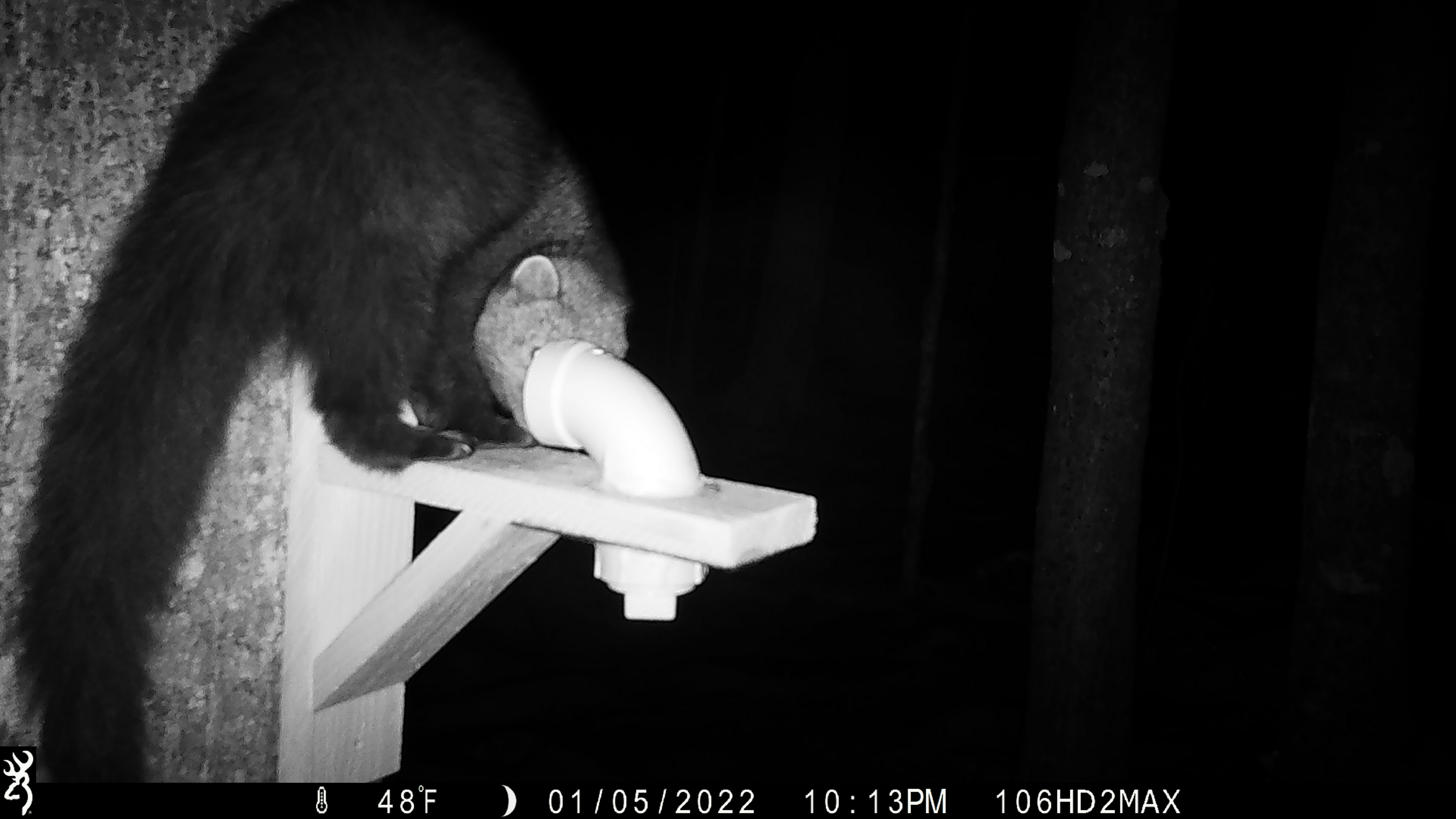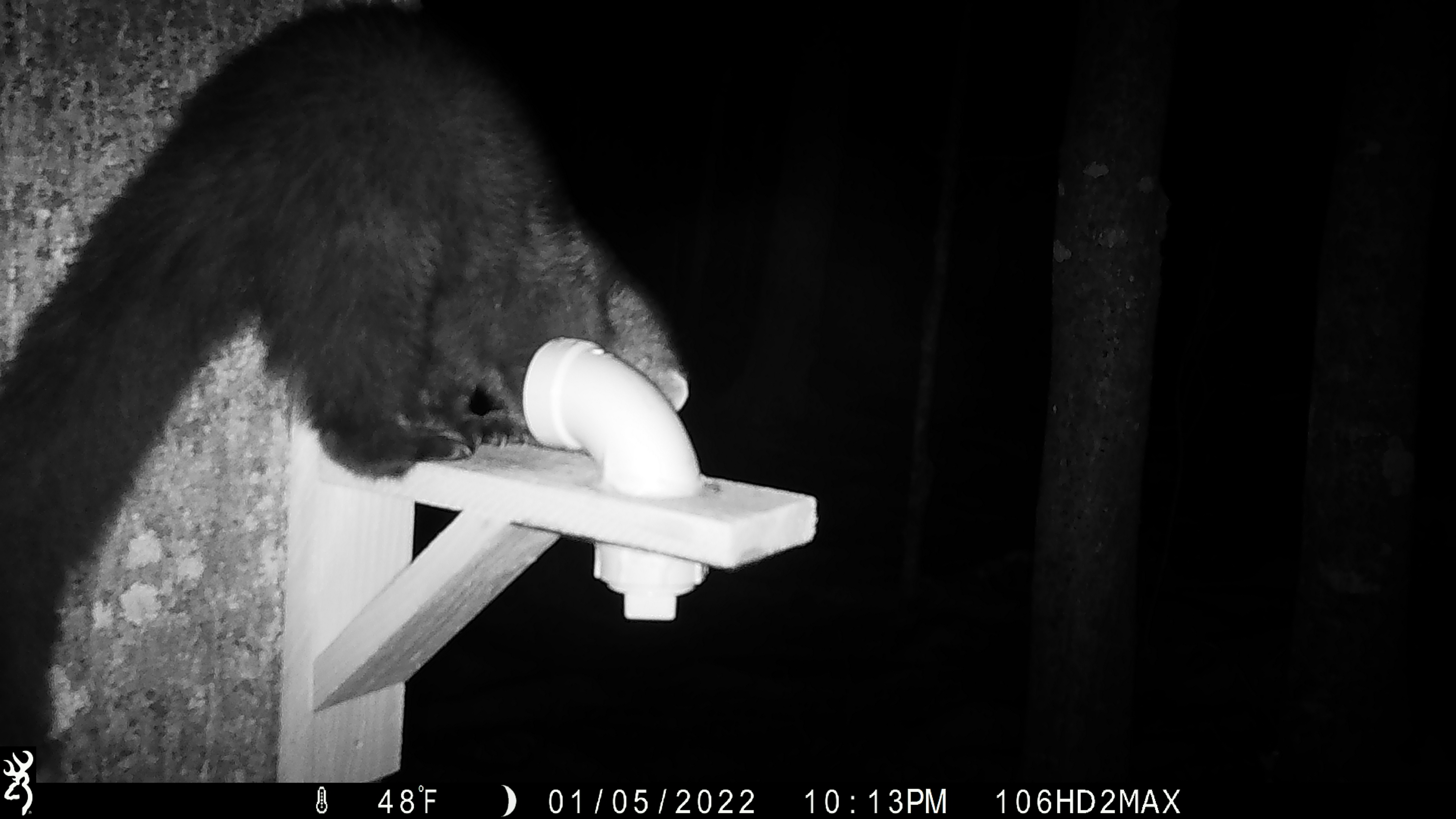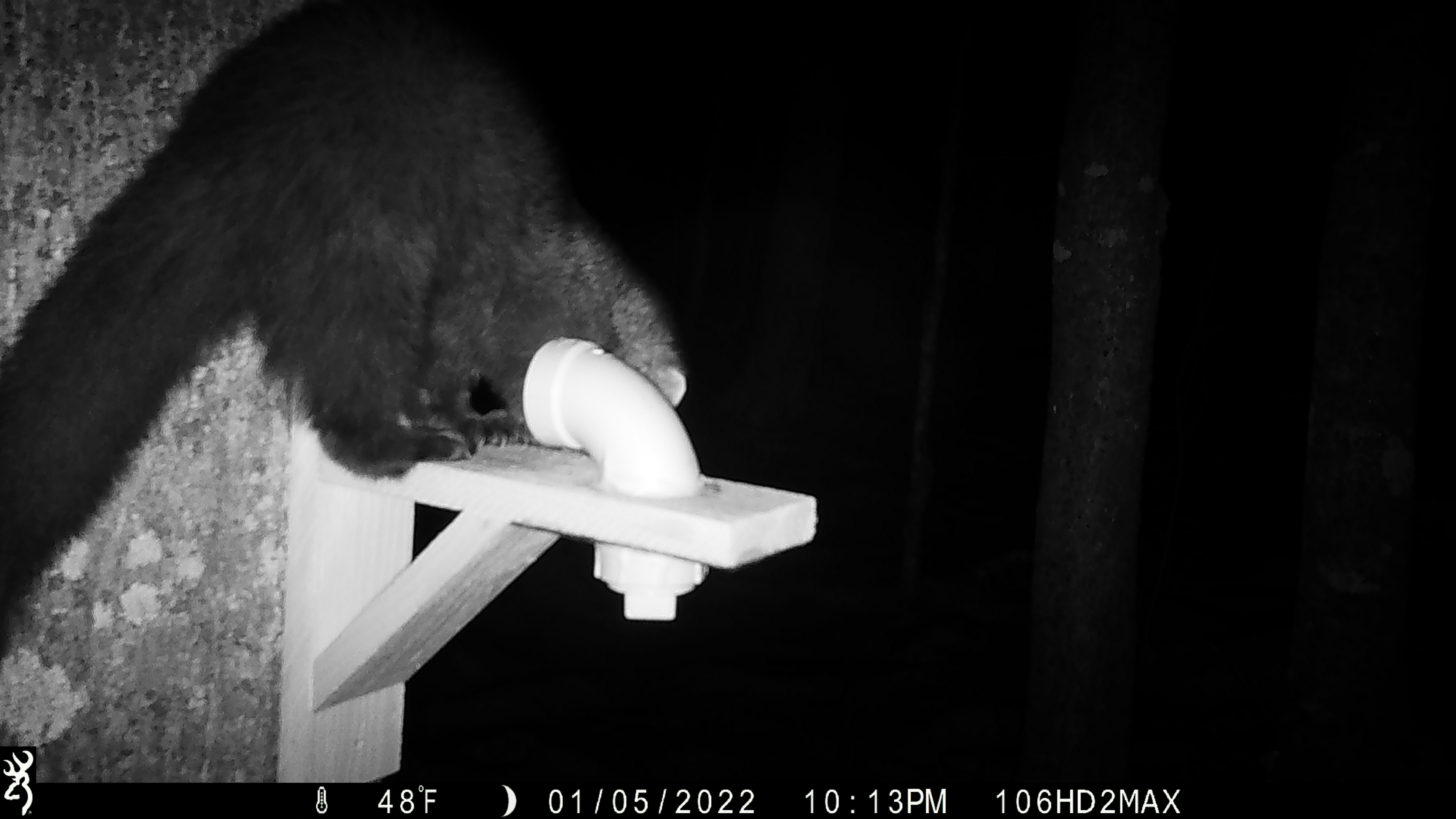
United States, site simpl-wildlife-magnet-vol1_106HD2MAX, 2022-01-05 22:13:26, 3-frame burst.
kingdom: Animalia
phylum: Chordata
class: Mammalia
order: Carnivora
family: Mustelidae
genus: Pekania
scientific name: Pekania pennanti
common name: fisher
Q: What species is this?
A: Fisher (Pekania pennanti).